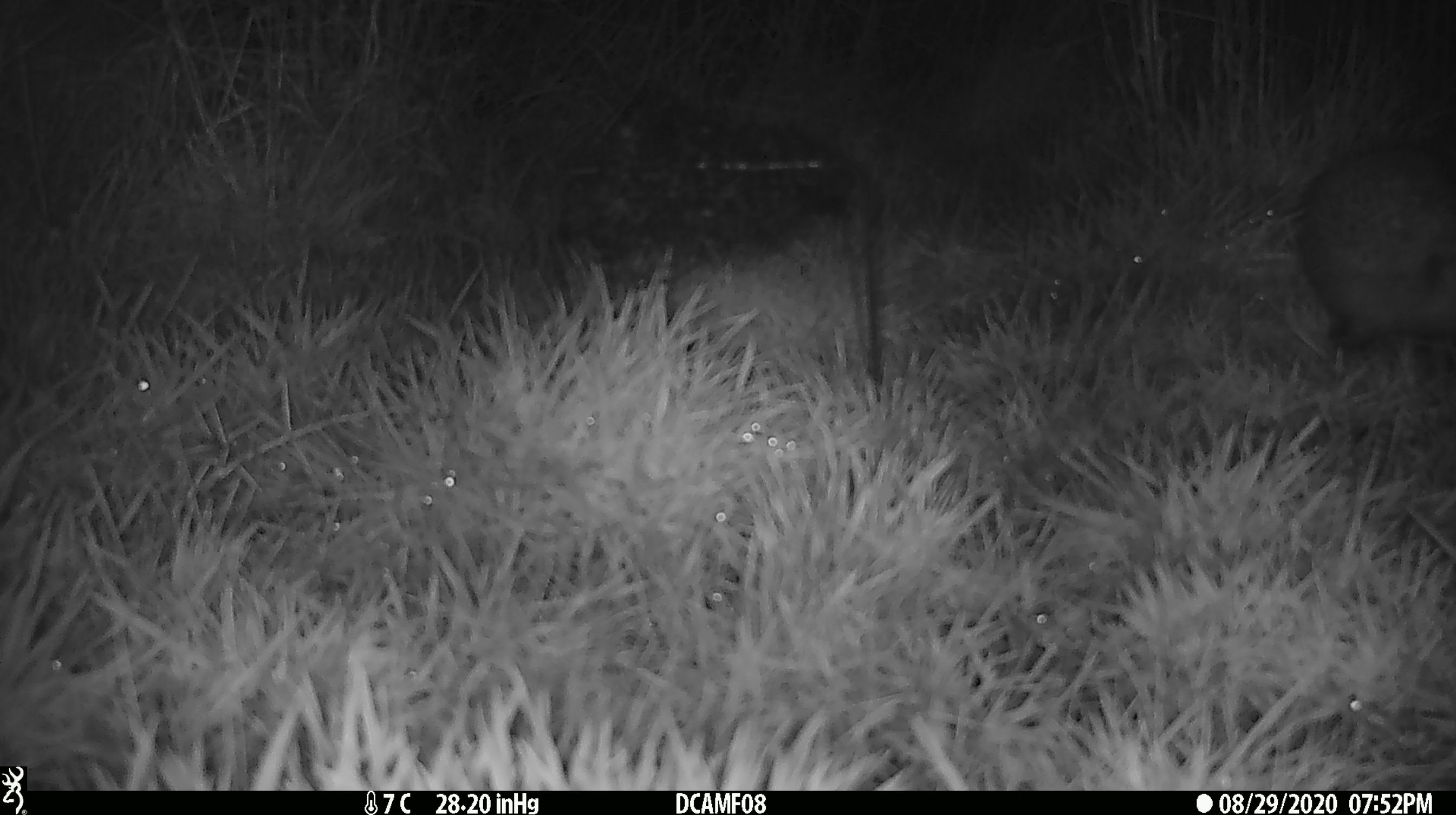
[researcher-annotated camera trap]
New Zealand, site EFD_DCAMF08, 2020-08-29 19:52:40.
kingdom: Animalia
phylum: Chordata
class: Mammalia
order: Eulipotyphla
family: Erinaceidae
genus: Erinaceus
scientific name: Erinaceus europaeus europaeus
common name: european hedgehog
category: hedgehog